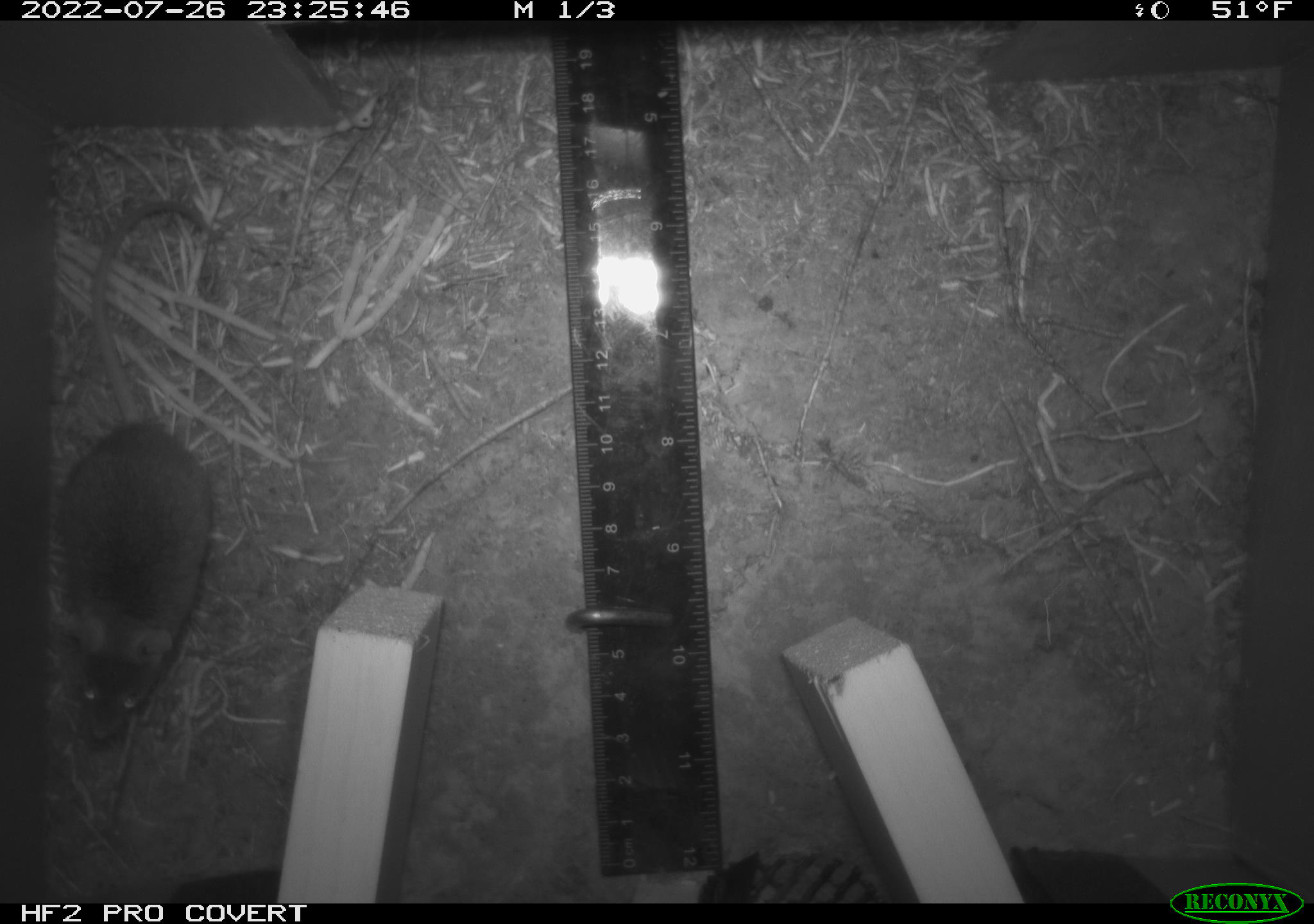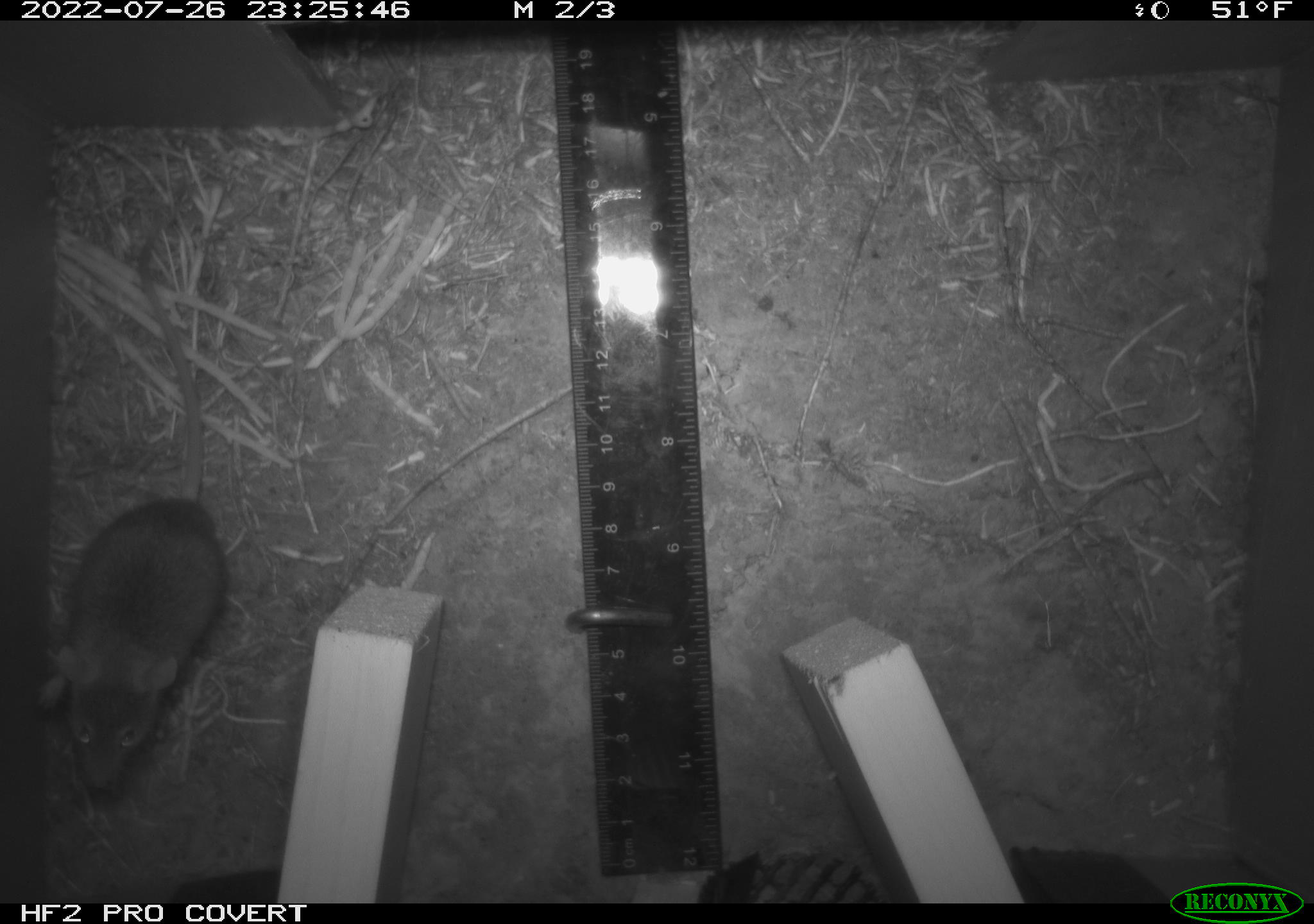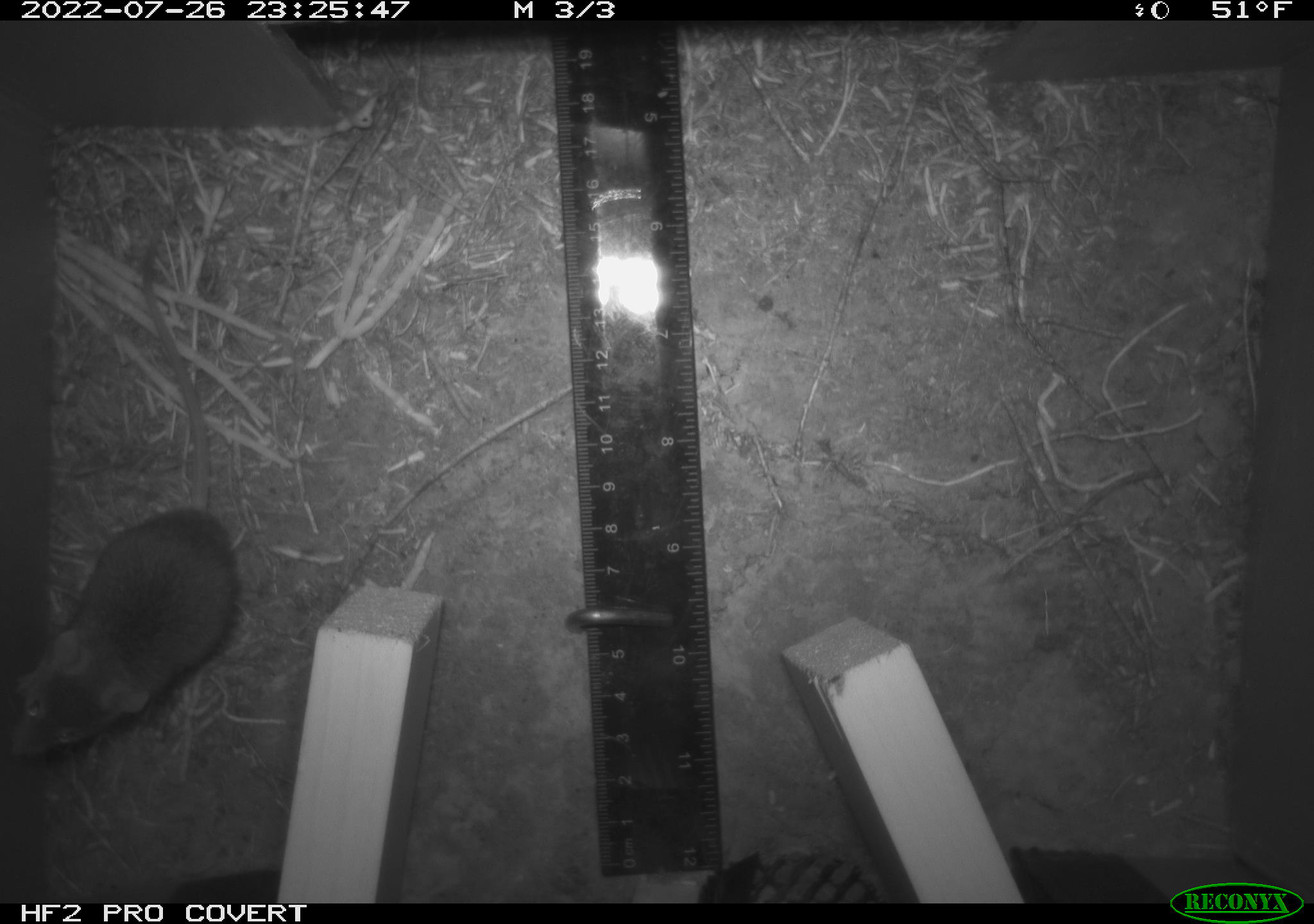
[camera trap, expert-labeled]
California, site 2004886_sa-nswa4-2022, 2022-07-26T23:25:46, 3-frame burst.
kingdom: Animalia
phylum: Chordata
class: Mammalia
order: Rodentia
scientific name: Rodentia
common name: rodent